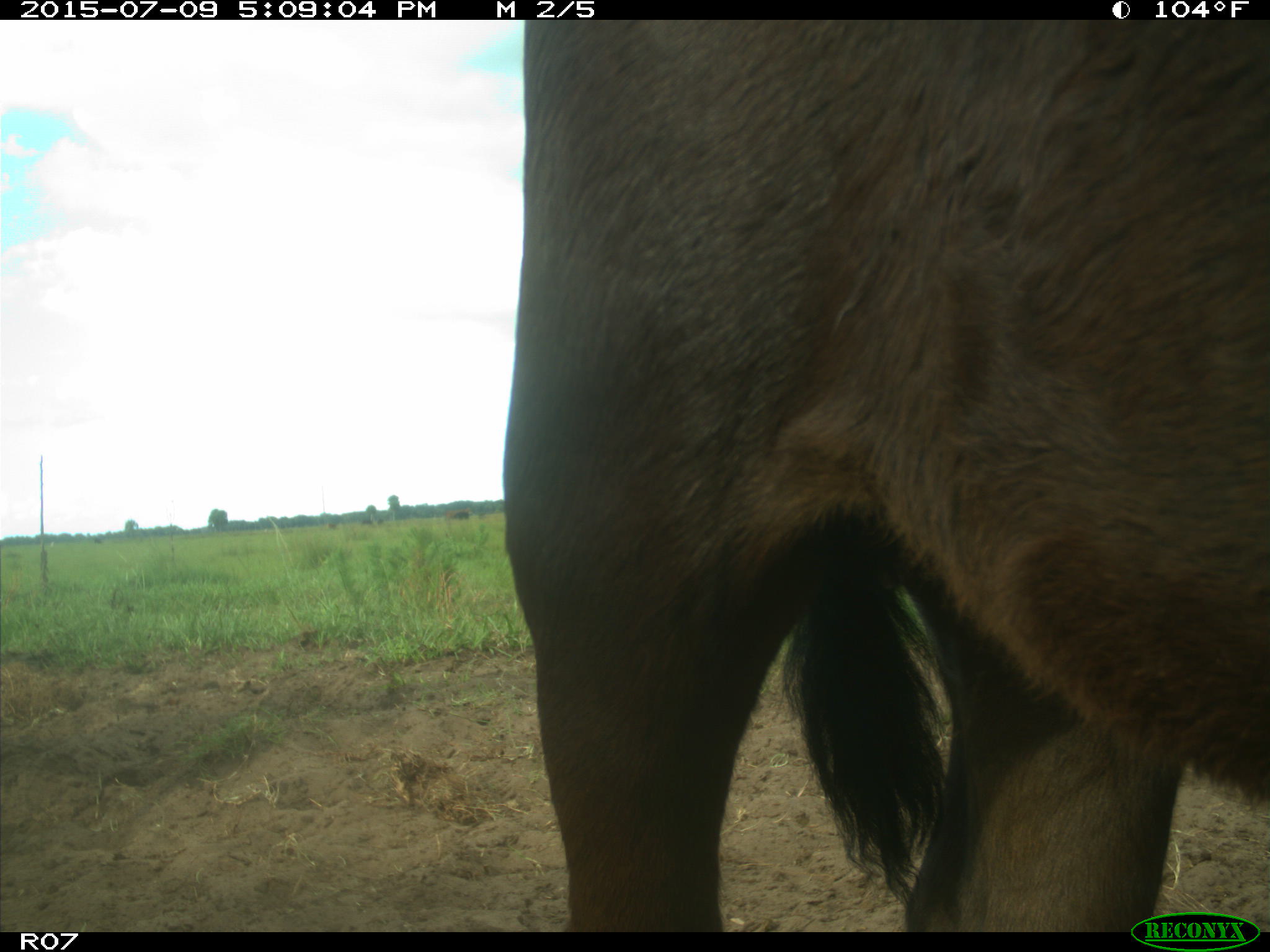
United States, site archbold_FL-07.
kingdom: Animalia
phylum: Chordata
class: Mammalia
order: Artiodactyla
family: Bovidae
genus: Bos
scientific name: Bos taurus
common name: domestic cow